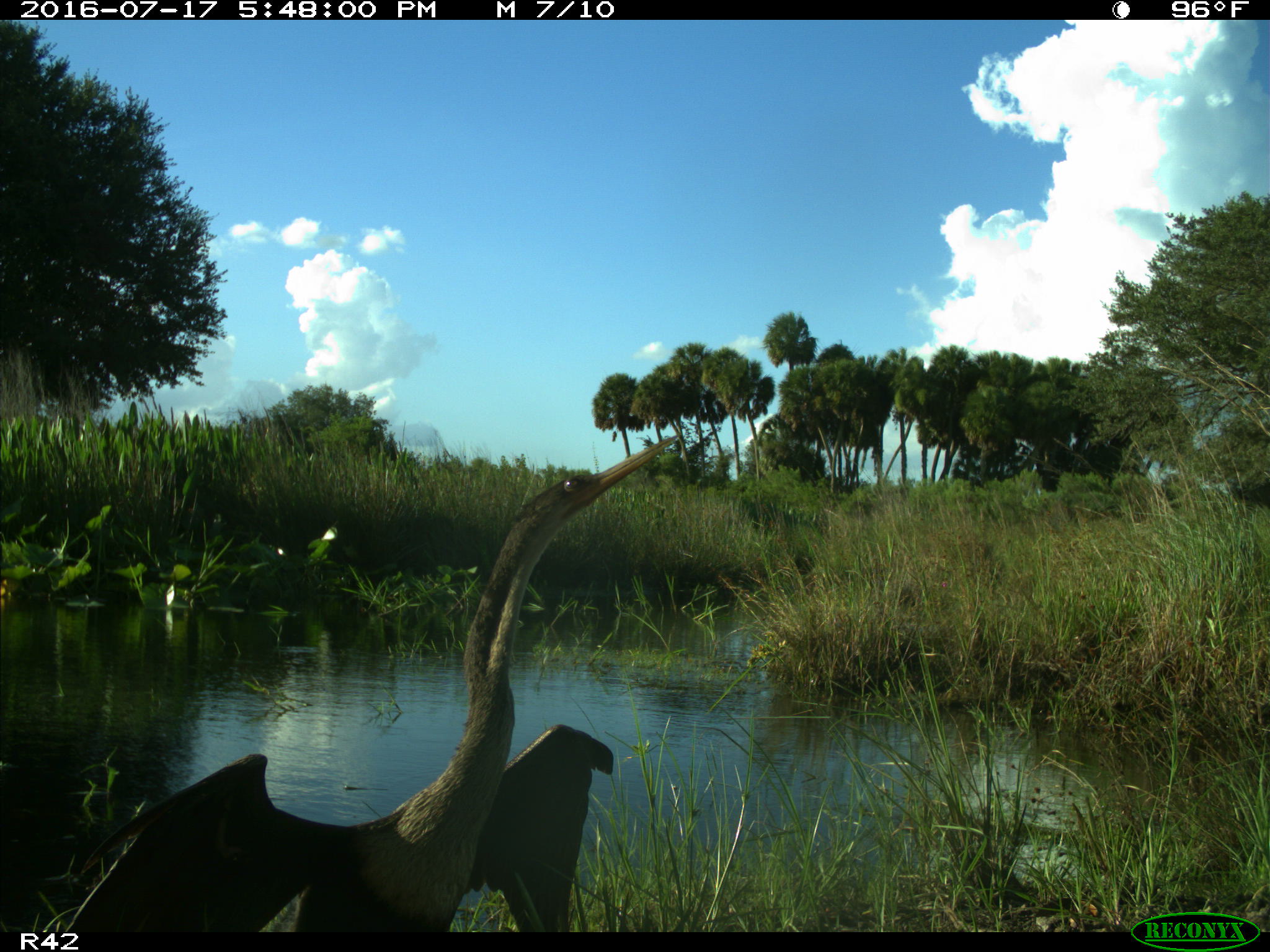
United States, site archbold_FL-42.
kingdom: Animalia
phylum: Chordata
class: Aves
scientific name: Aves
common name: birds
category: unidentified bird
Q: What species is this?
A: Unidentified bird (birds) (Aves).